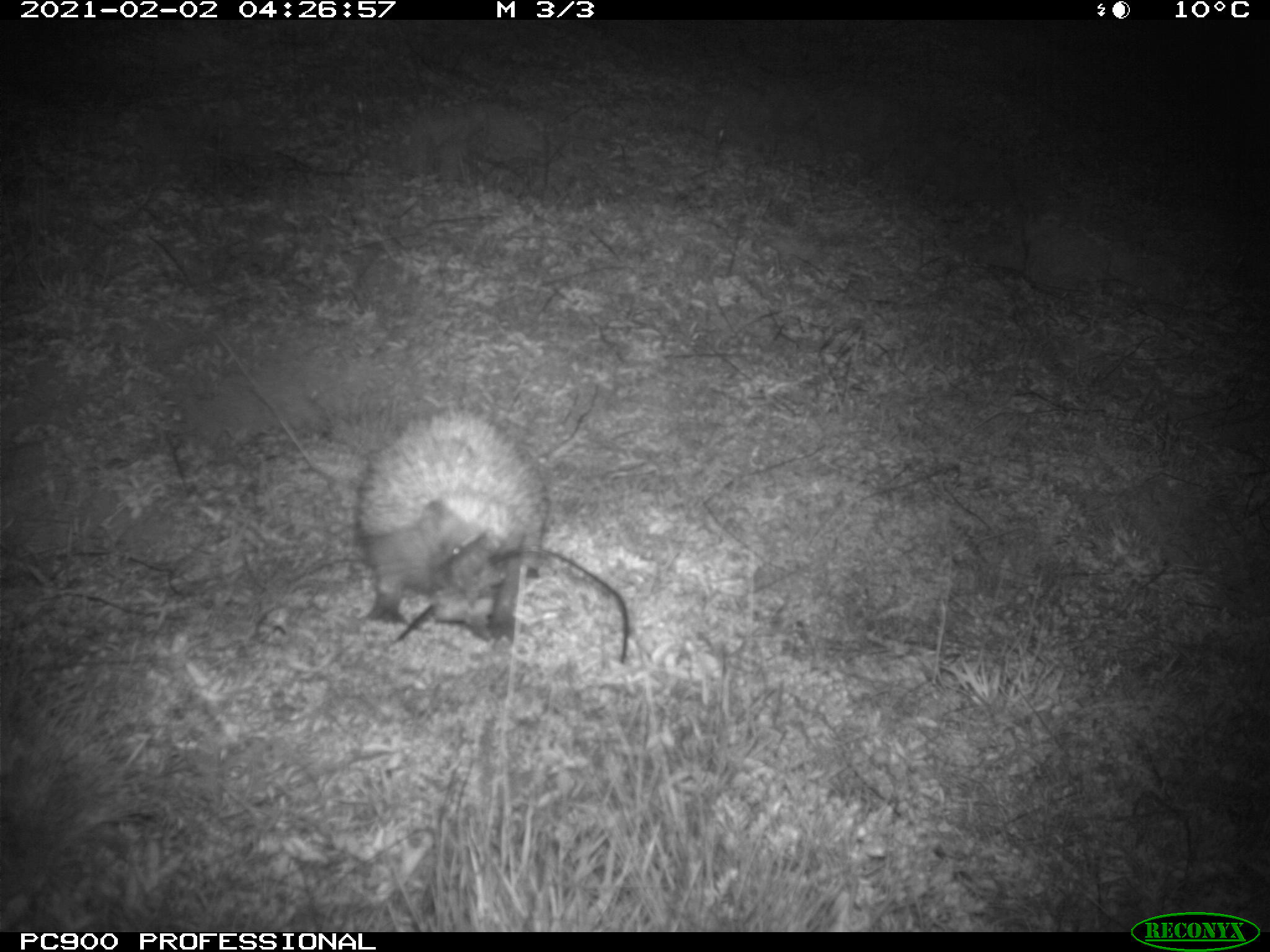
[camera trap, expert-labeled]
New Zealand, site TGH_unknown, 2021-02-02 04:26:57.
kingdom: Animalia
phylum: Chordata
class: Mammalia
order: Eulipotyphla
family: Erinaceidae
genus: Erinaceus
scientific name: Erinaceus europaeus europaeus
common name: european hedgehog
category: hedgehog